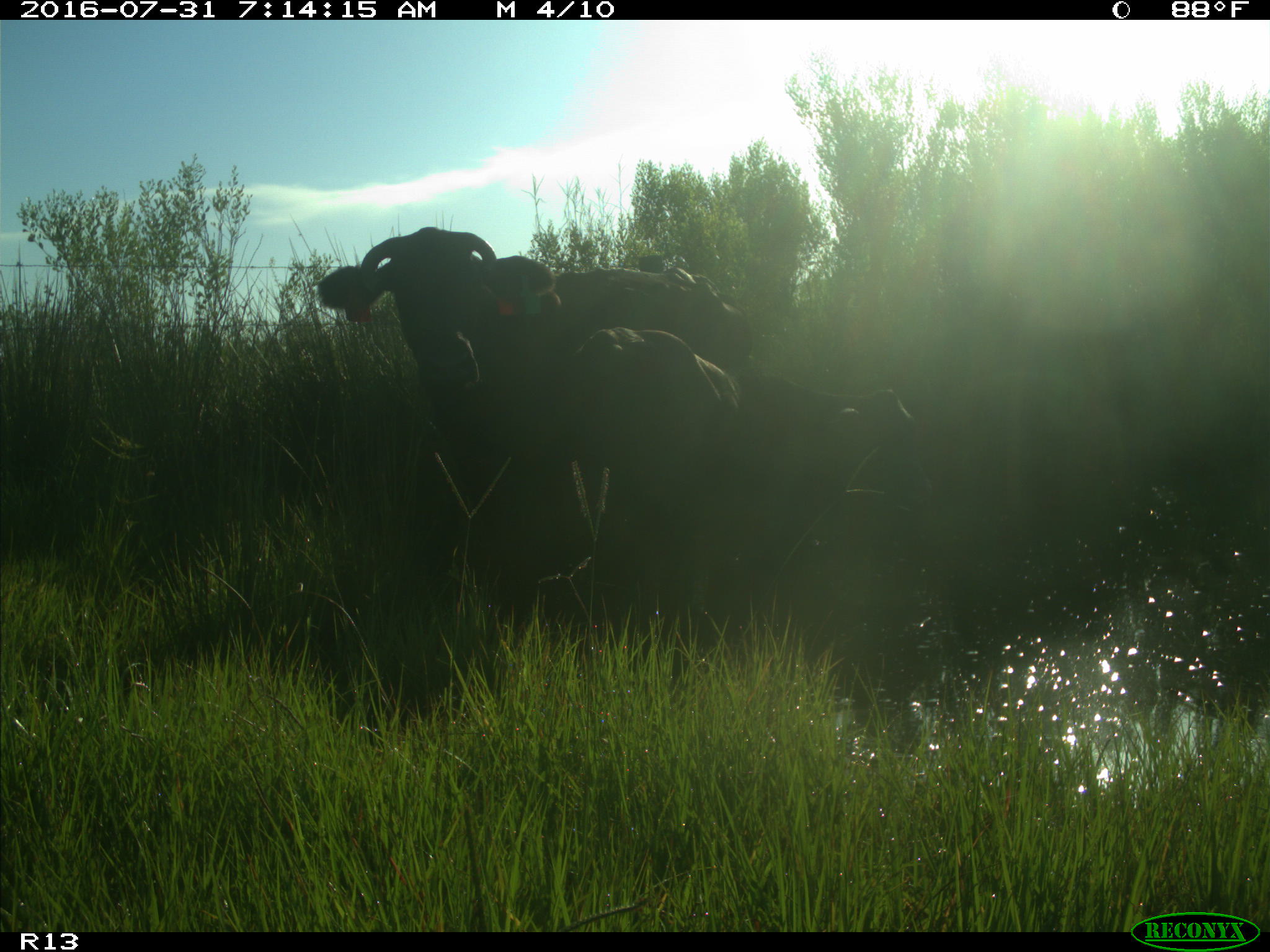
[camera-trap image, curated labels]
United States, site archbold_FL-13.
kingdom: Animalia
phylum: Chordata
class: Mammalia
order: Artiodactyla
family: Bovidae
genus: Bos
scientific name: Bos taurus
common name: domestic cow